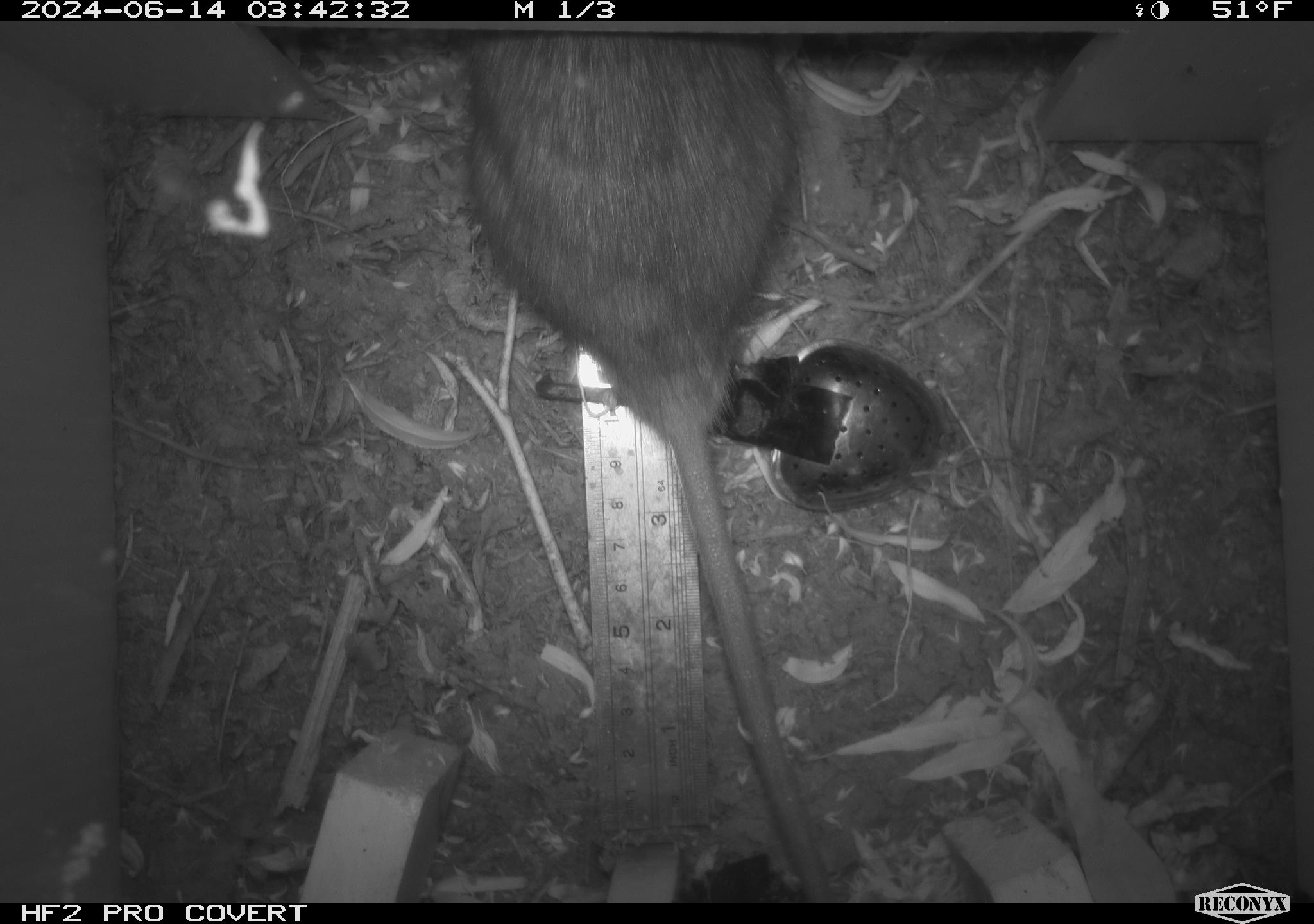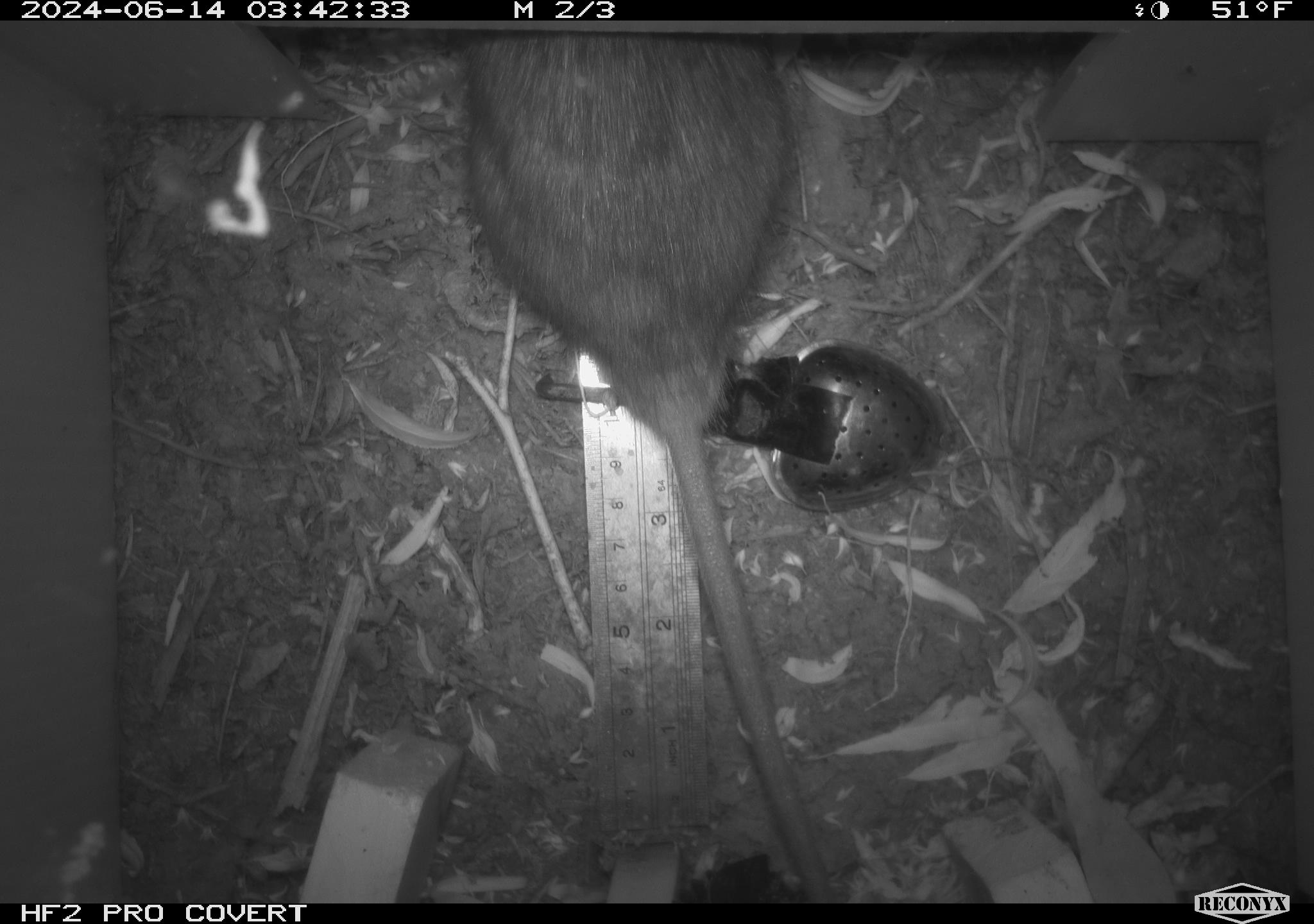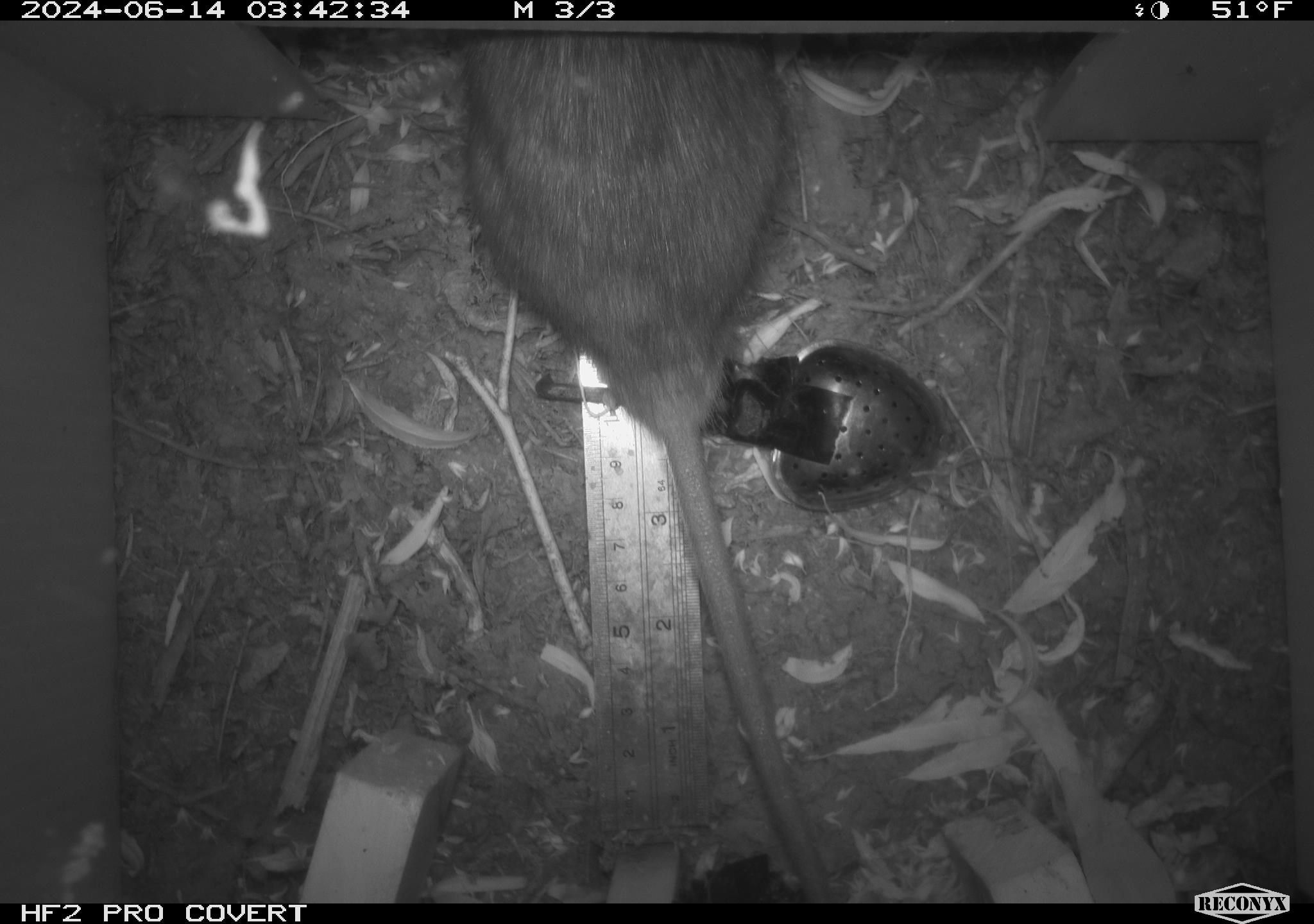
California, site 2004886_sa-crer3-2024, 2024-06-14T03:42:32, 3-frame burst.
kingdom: Animalia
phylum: Chordata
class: Mammalia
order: Rodentia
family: Muridae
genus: Rattus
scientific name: Rattus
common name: rat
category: rattus species